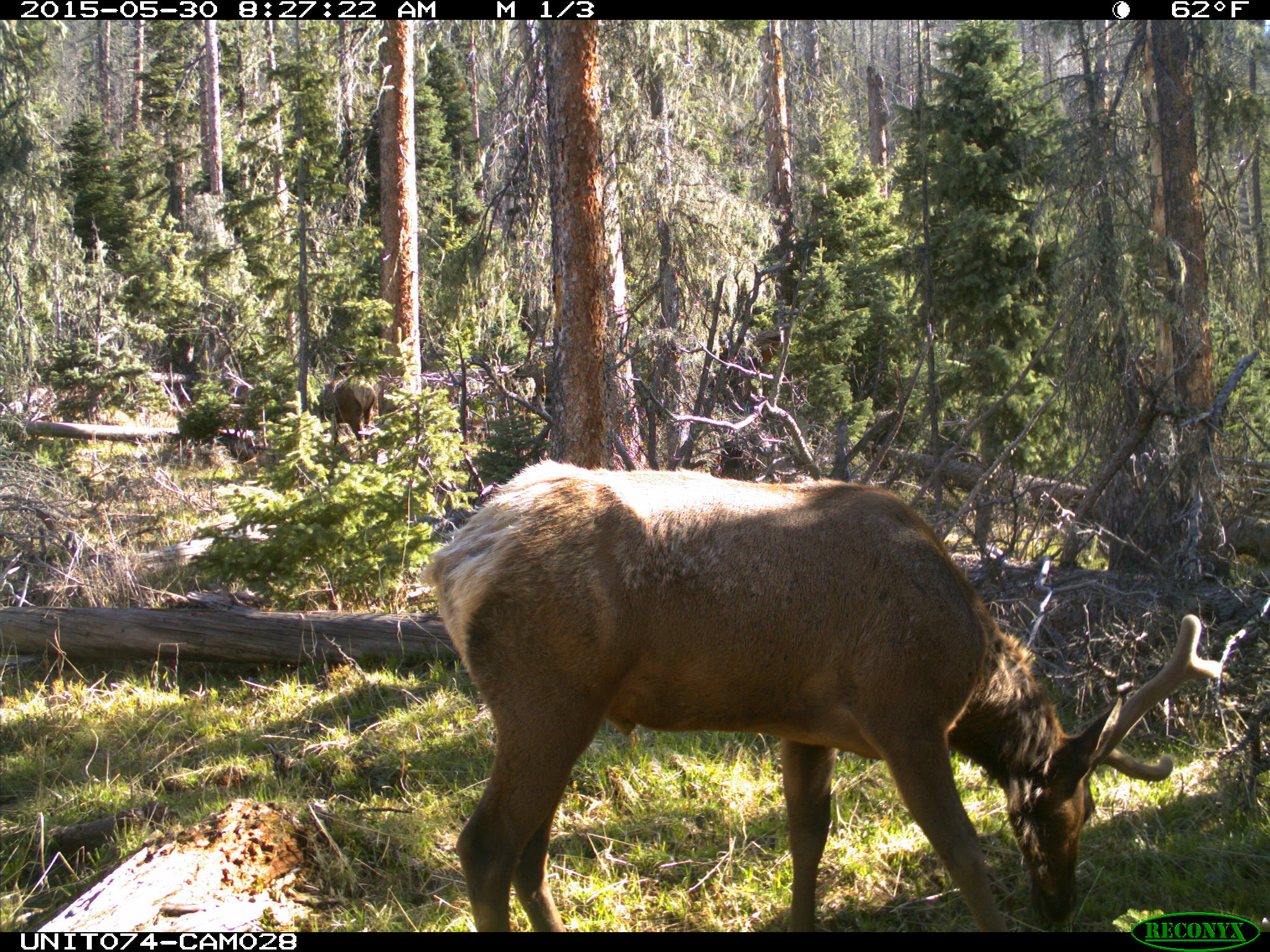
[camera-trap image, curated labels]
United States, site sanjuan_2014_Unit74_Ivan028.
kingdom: Animalia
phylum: Chordata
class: Mammalia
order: Artiodactyla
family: Cervidae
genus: Cervus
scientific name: Cervus elaphus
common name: red deer